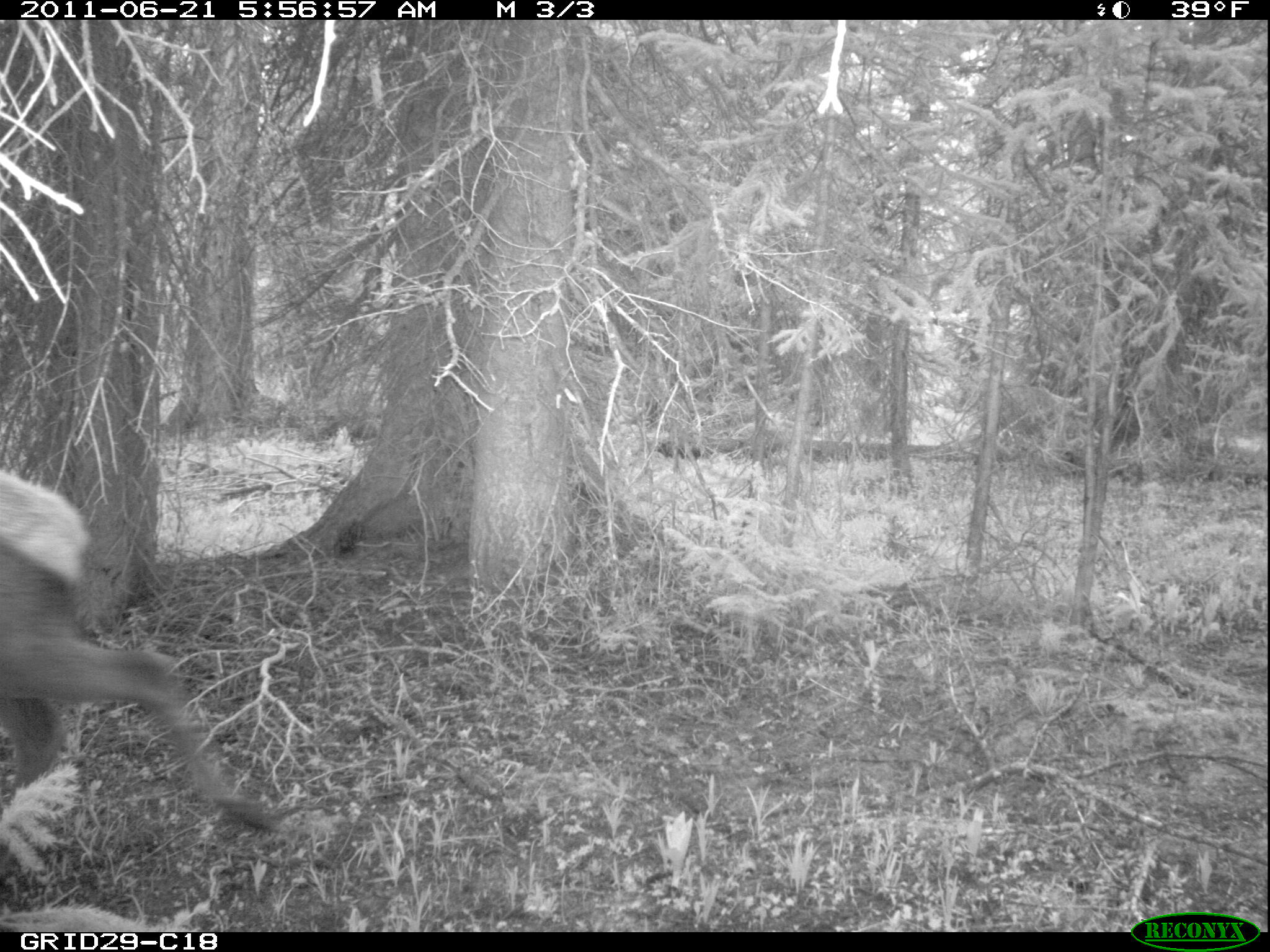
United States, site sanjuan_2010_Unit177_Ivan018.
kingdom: Animalia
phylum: Chordata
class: Mammalia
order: Artiodactyla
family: Cervidae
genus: Cervus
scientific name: Cervus elaphus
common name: red deer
Cervus elaphus (red deer).